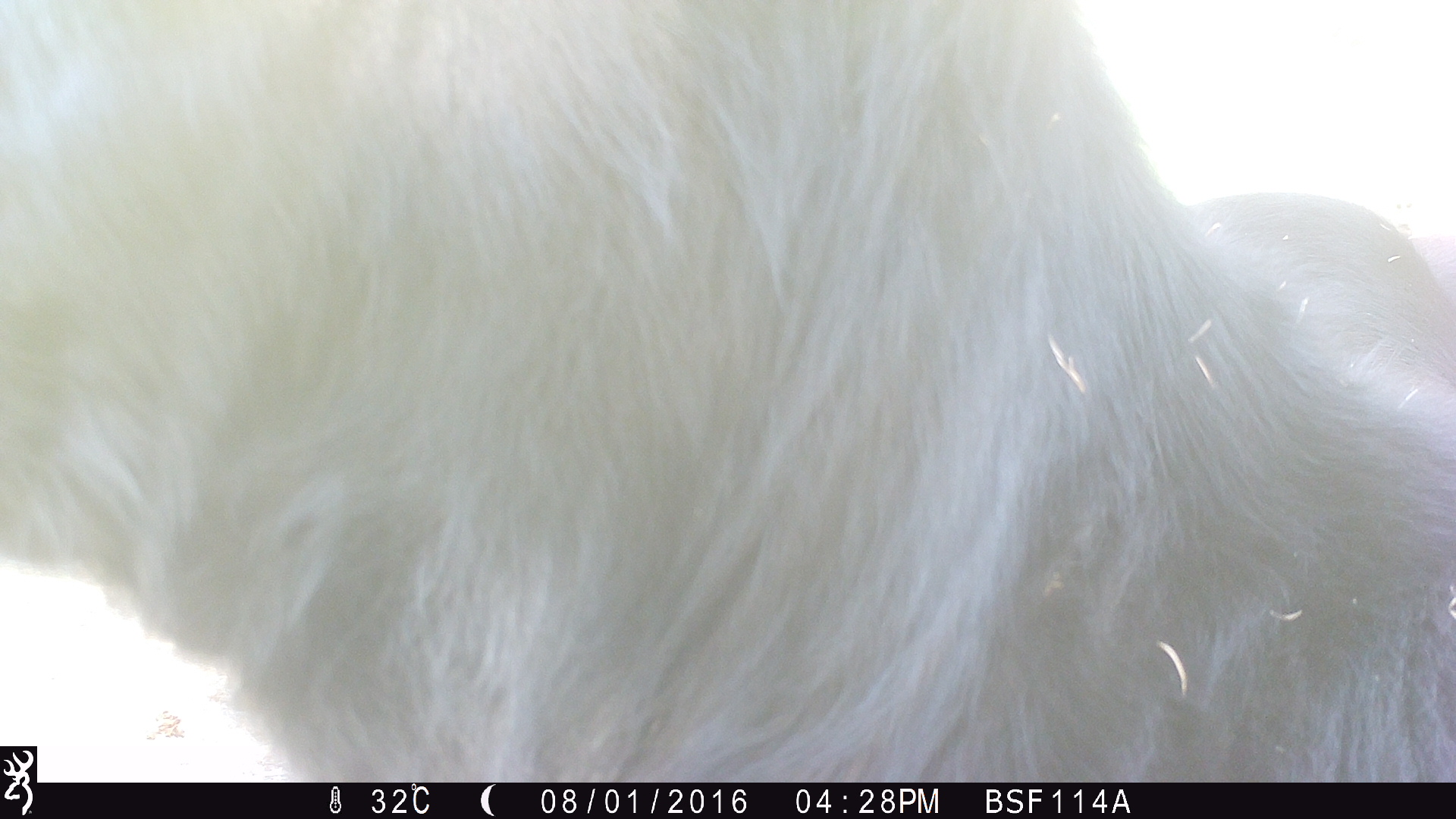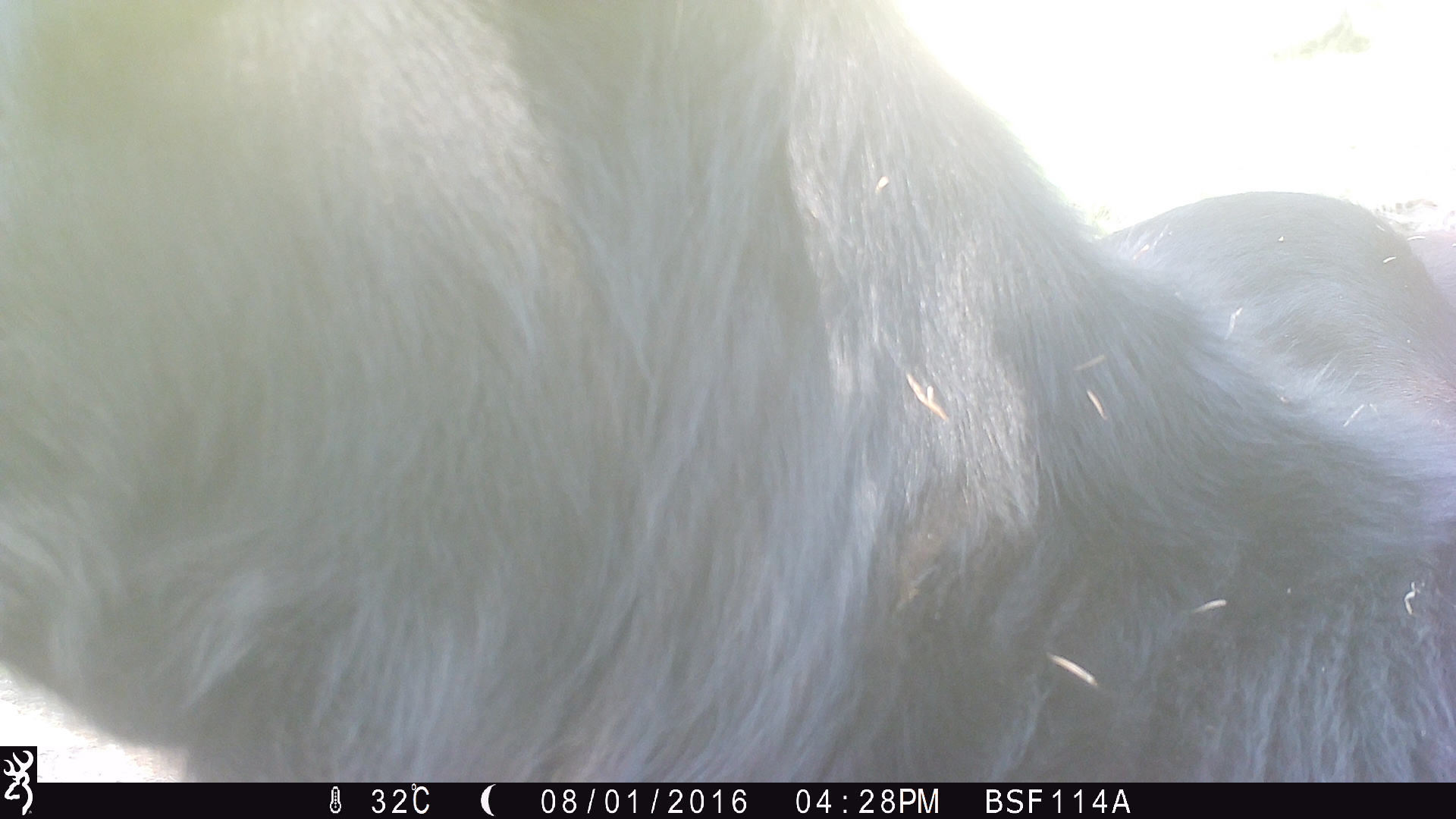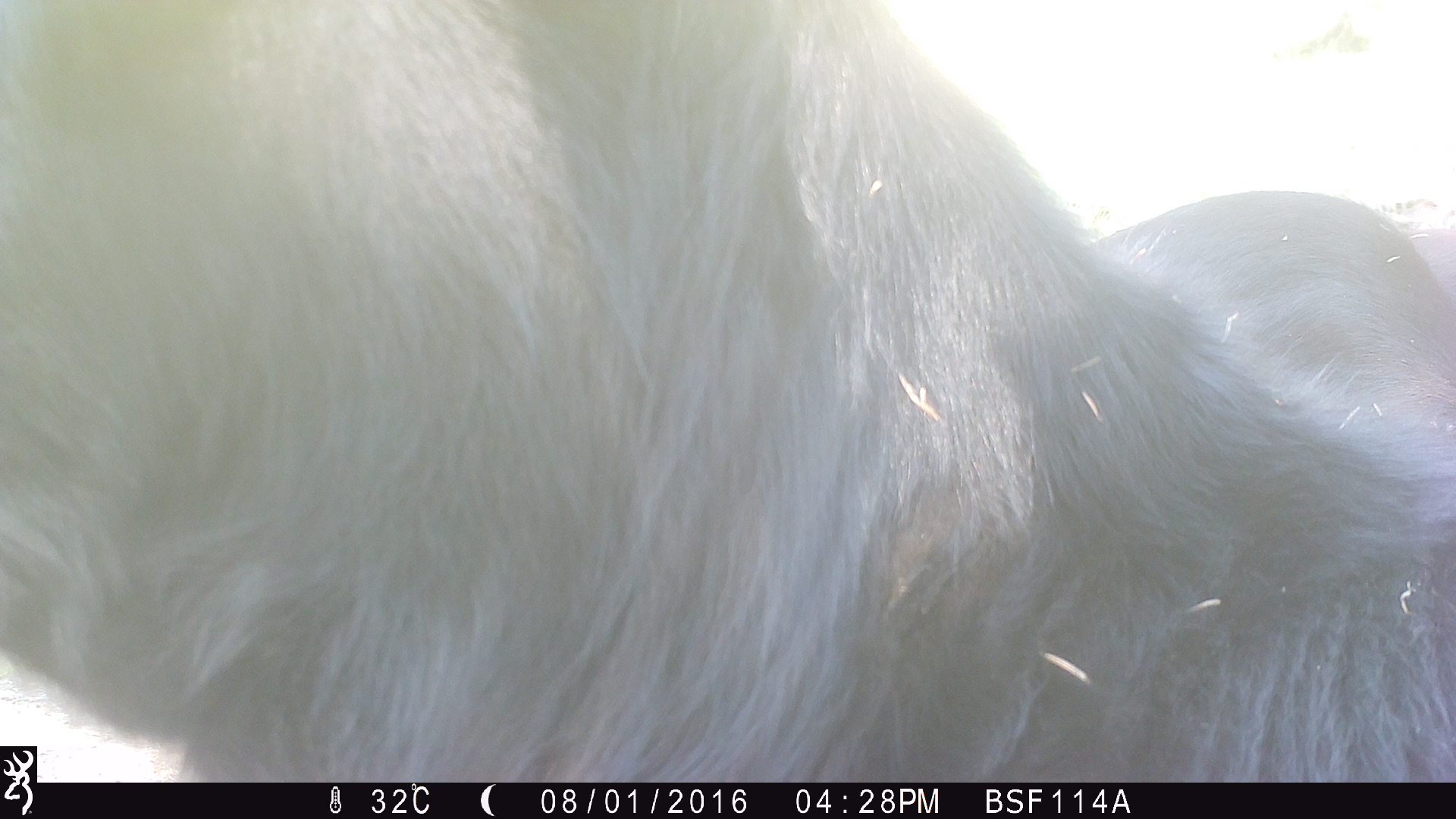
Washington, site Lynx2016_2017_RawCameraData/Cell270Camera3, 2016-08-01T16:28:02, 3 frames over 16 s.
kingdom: Animalia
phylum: Chordata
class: Mammalia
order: Artiodactyla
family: Bovidae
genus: Bos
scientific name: Bos taurus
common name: domestic cattle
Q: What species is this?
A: Domestic cattle (Bos taurus).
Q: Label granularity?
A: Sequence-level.